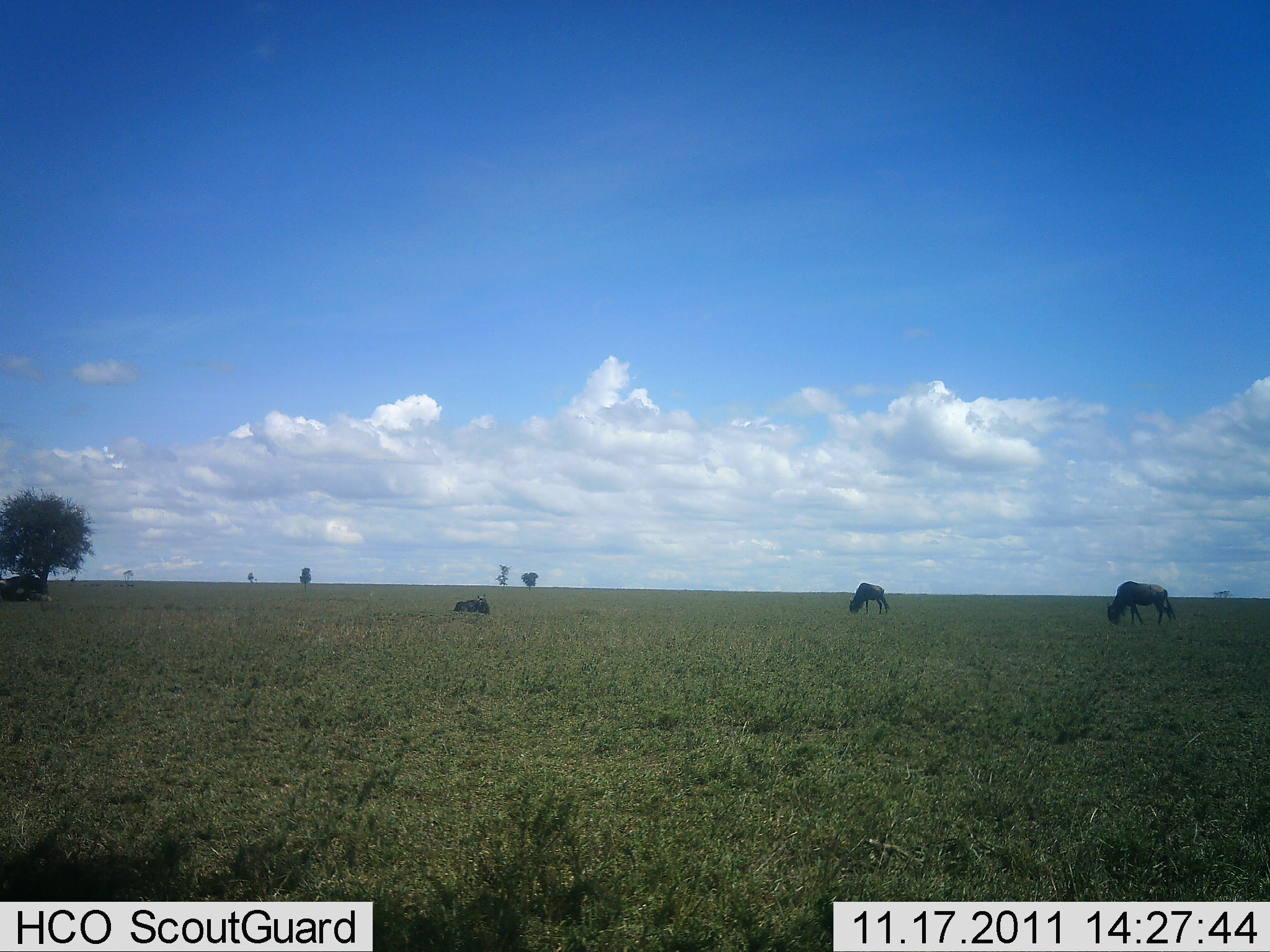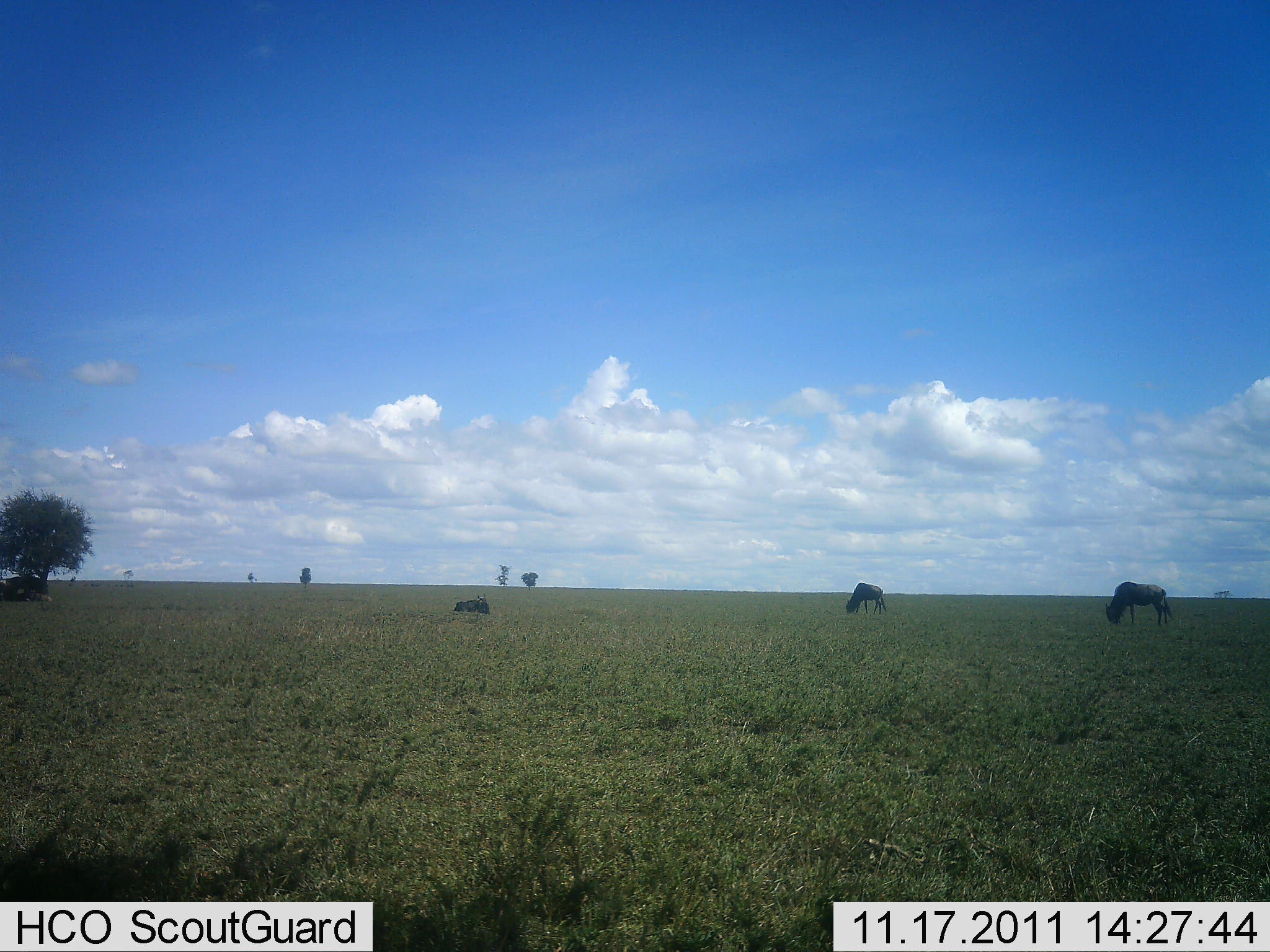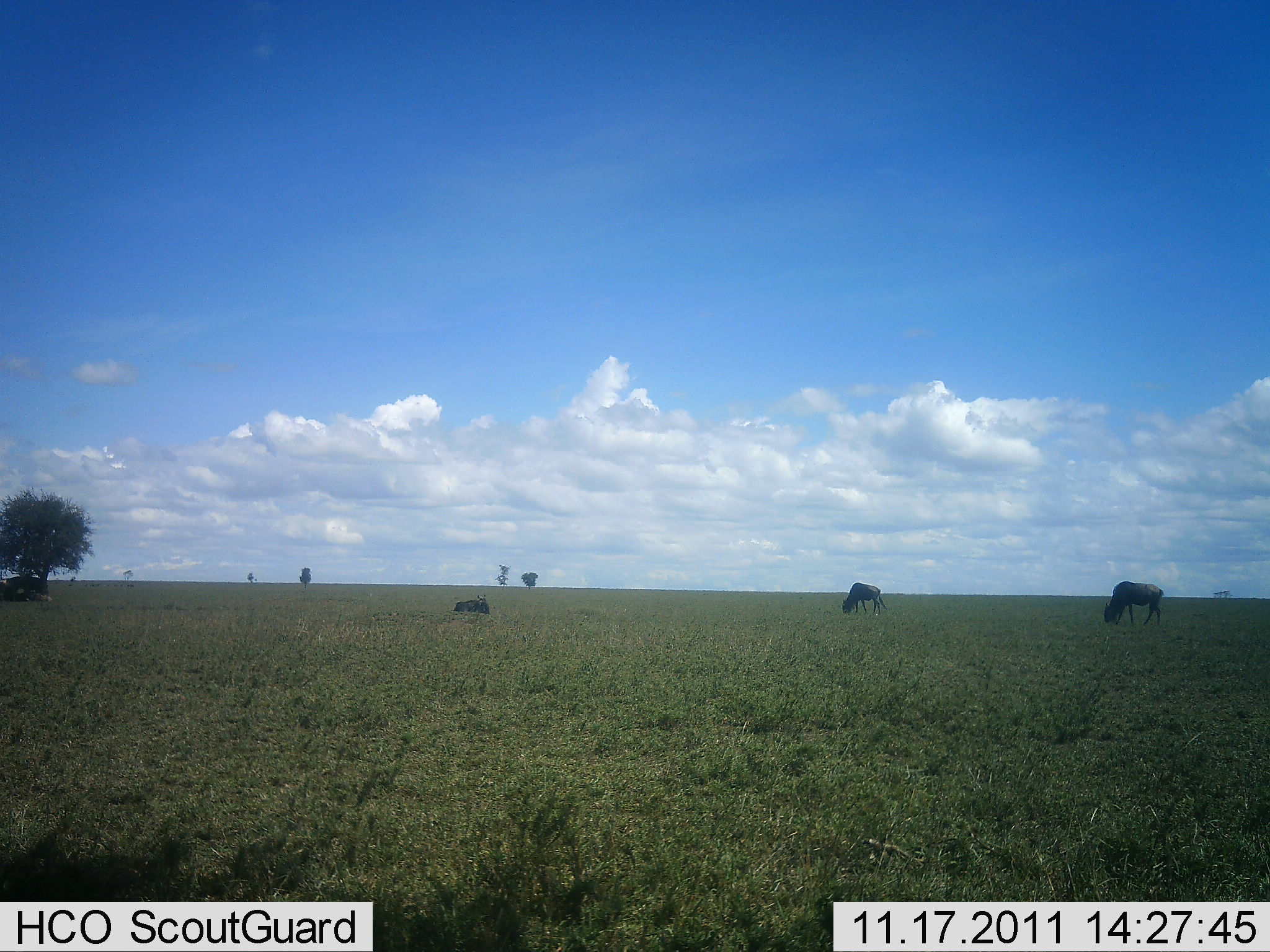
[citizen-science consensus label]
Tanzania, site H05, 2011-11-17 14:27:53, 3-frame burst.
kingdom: Animalia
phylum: Chordata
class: Mammalia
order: Artiodactyla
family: Bovidae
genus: Connochaetes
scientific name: Connochaetes taurinus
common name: blue wildebeest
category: wildebeest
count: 3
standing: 31%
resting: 81%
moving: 19%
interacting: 0%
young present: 0%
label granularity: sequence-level